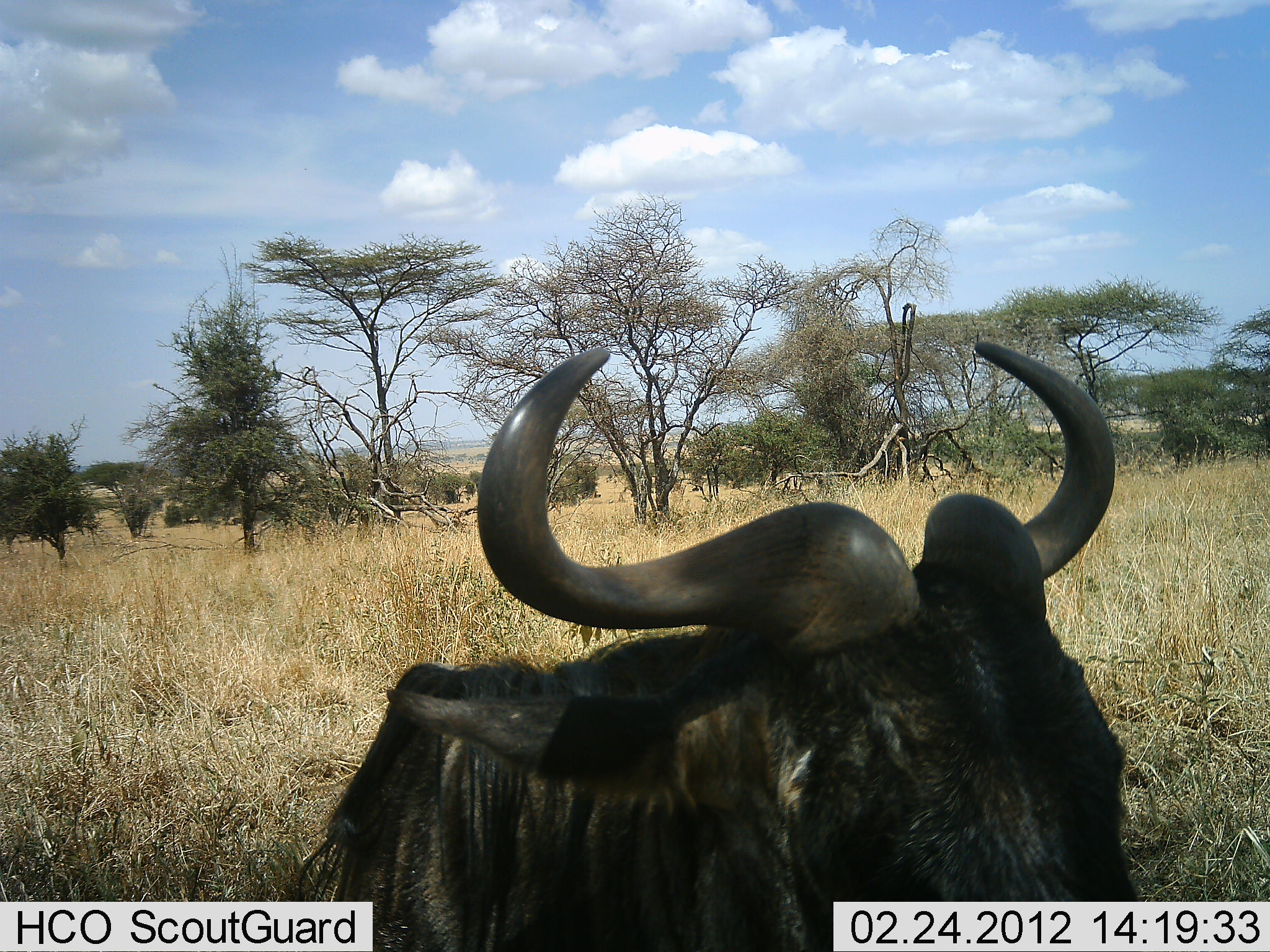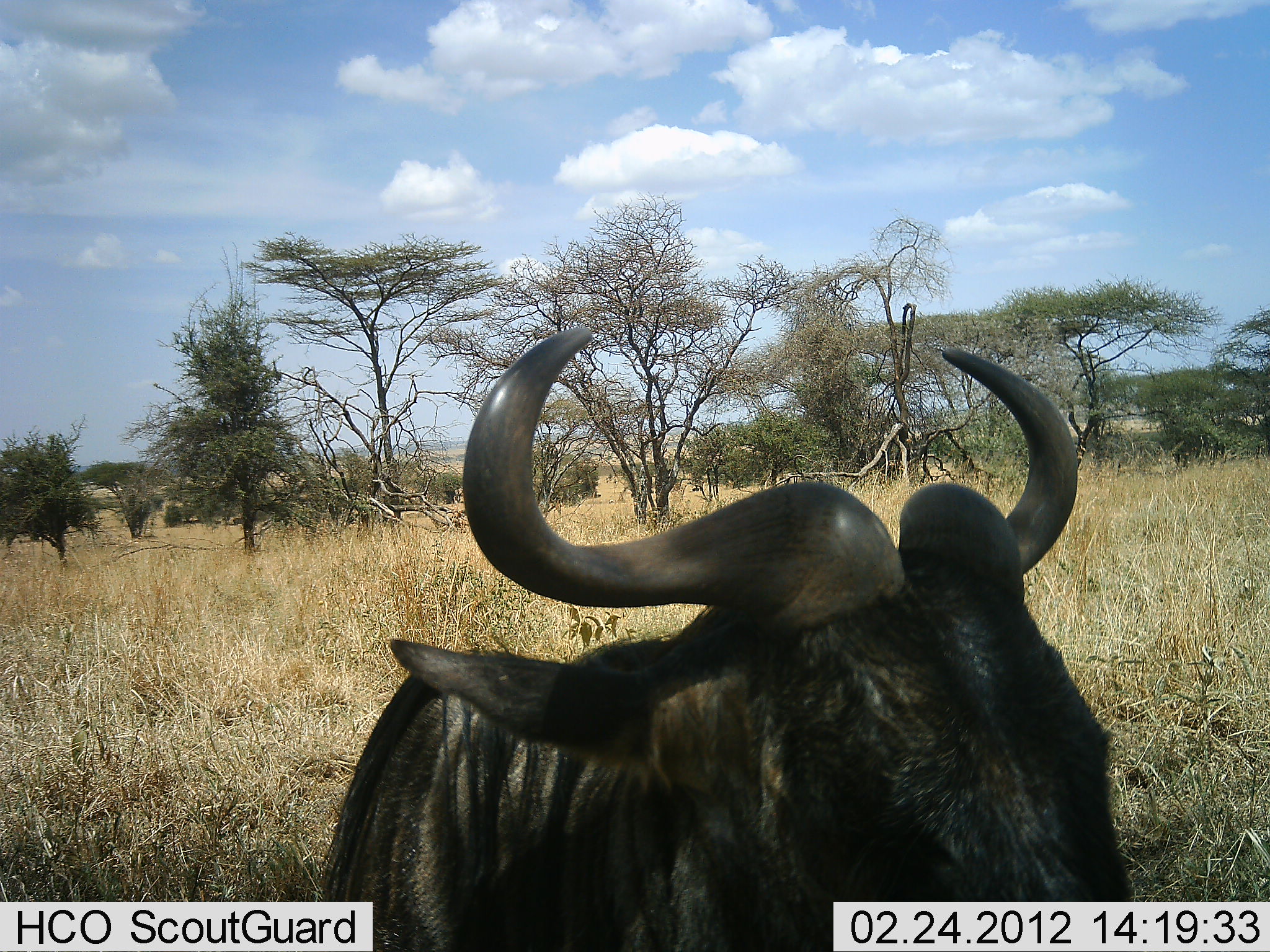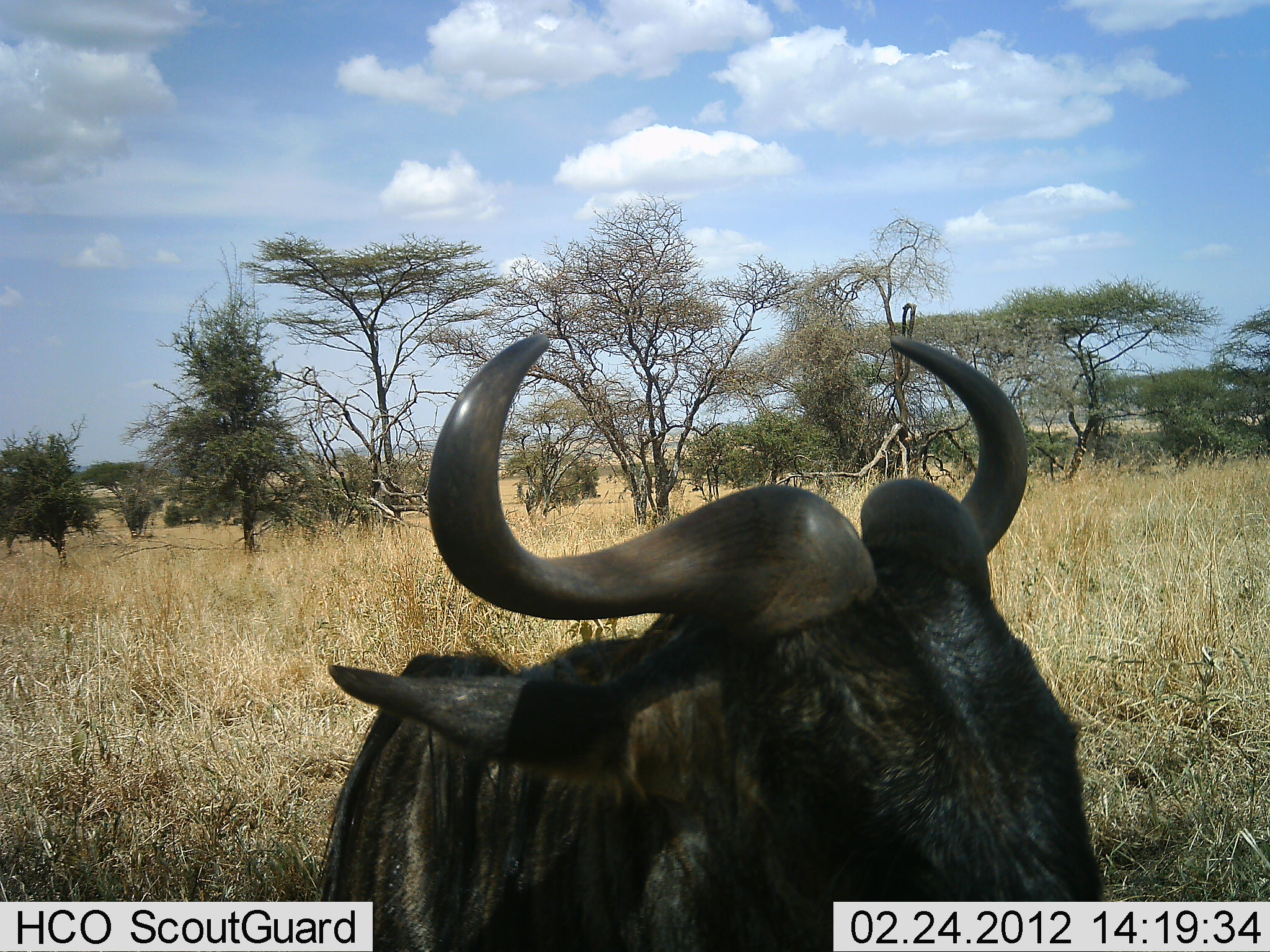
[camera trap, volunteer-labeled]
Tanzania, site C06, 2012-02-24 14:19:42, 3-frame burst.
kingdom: Animalia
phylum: Chordata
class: Mammalia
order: Artiodactyla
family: Bovidae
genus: Connochaetes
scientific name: Connochaetes taurinus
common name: blue wildebeest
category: wildebeest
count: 1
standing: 56%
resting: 28%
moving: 6%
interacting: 0%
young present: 0%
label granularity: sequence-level